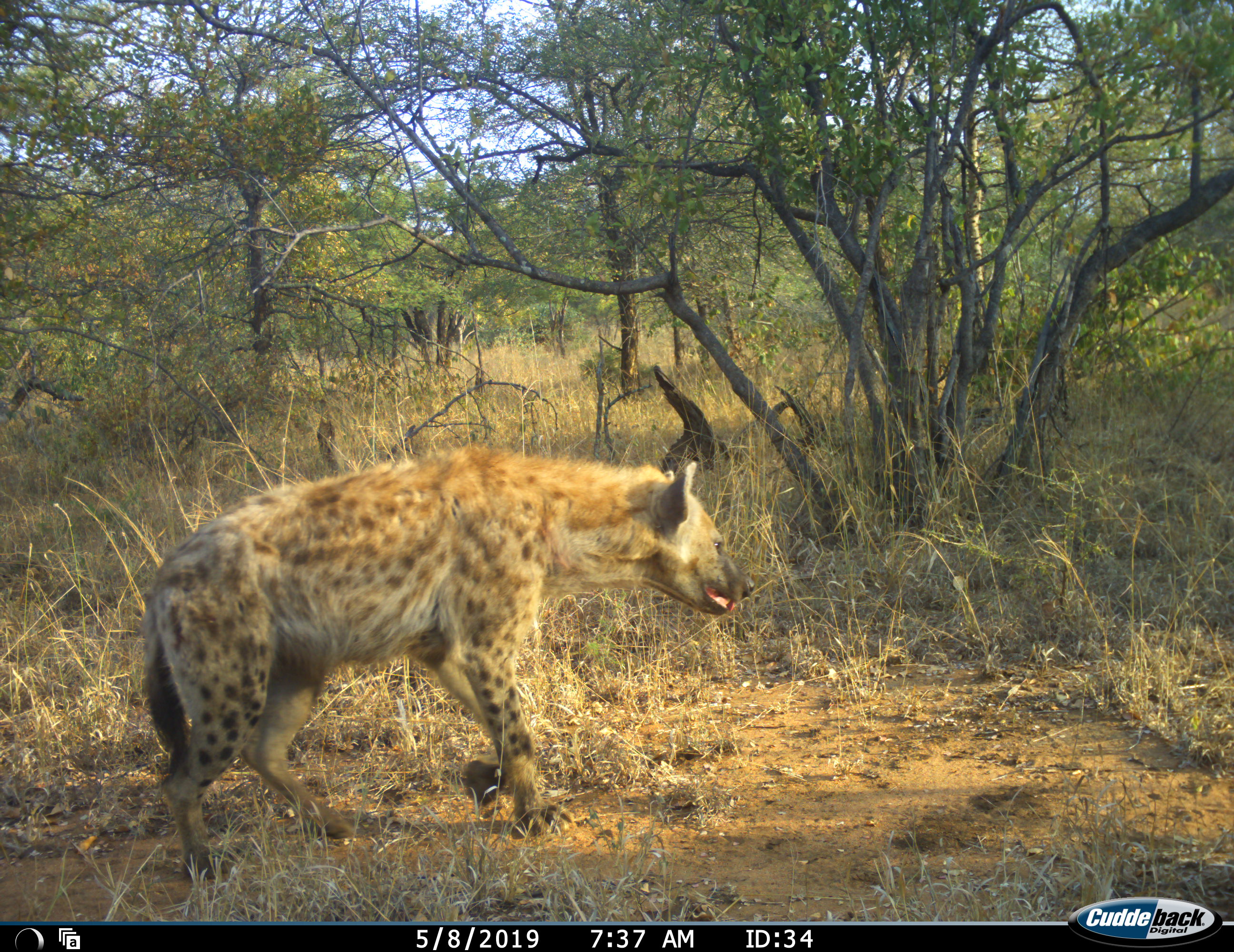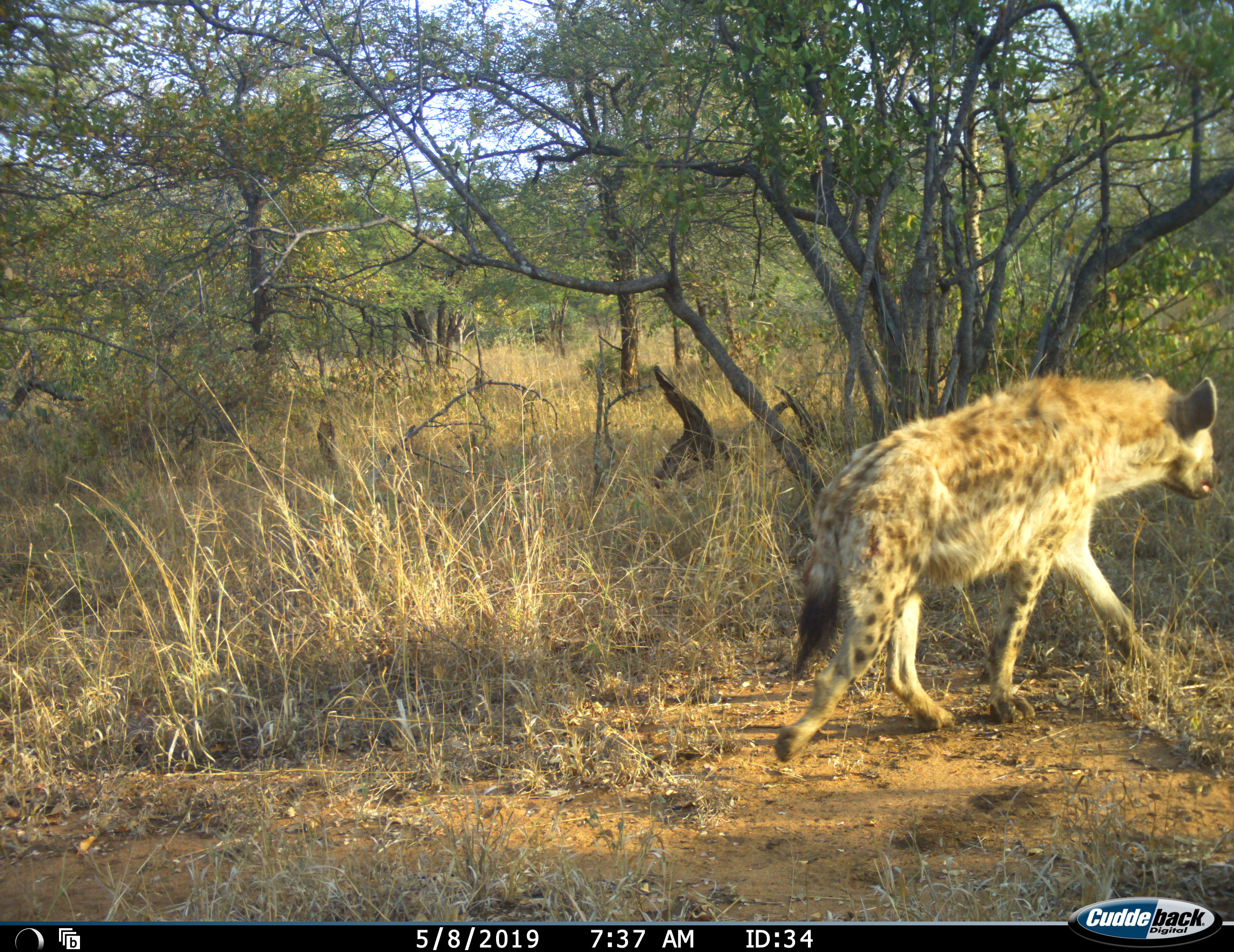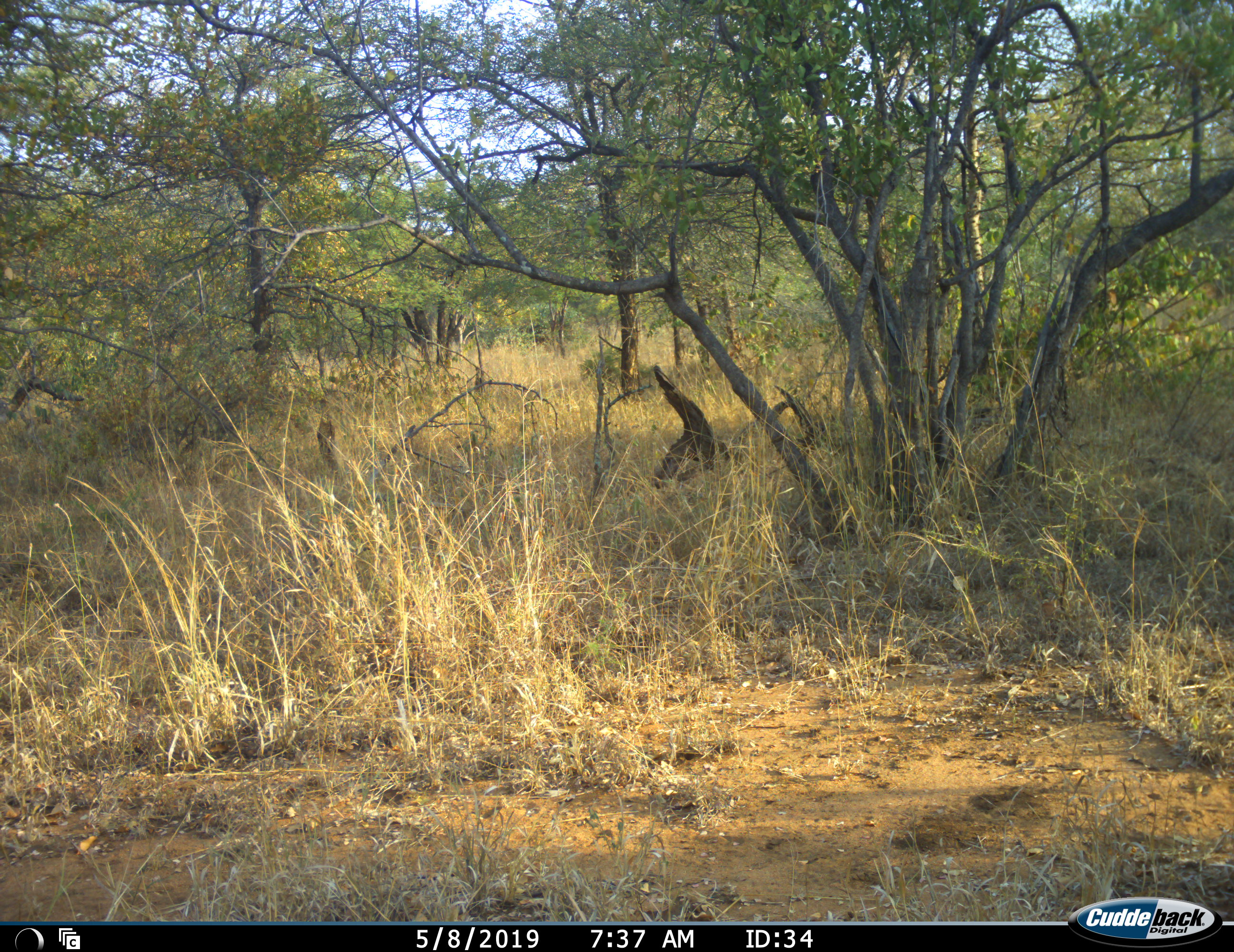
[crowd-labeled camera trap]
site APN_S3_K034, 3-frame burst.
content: unidentified animal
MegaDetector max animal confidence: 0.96